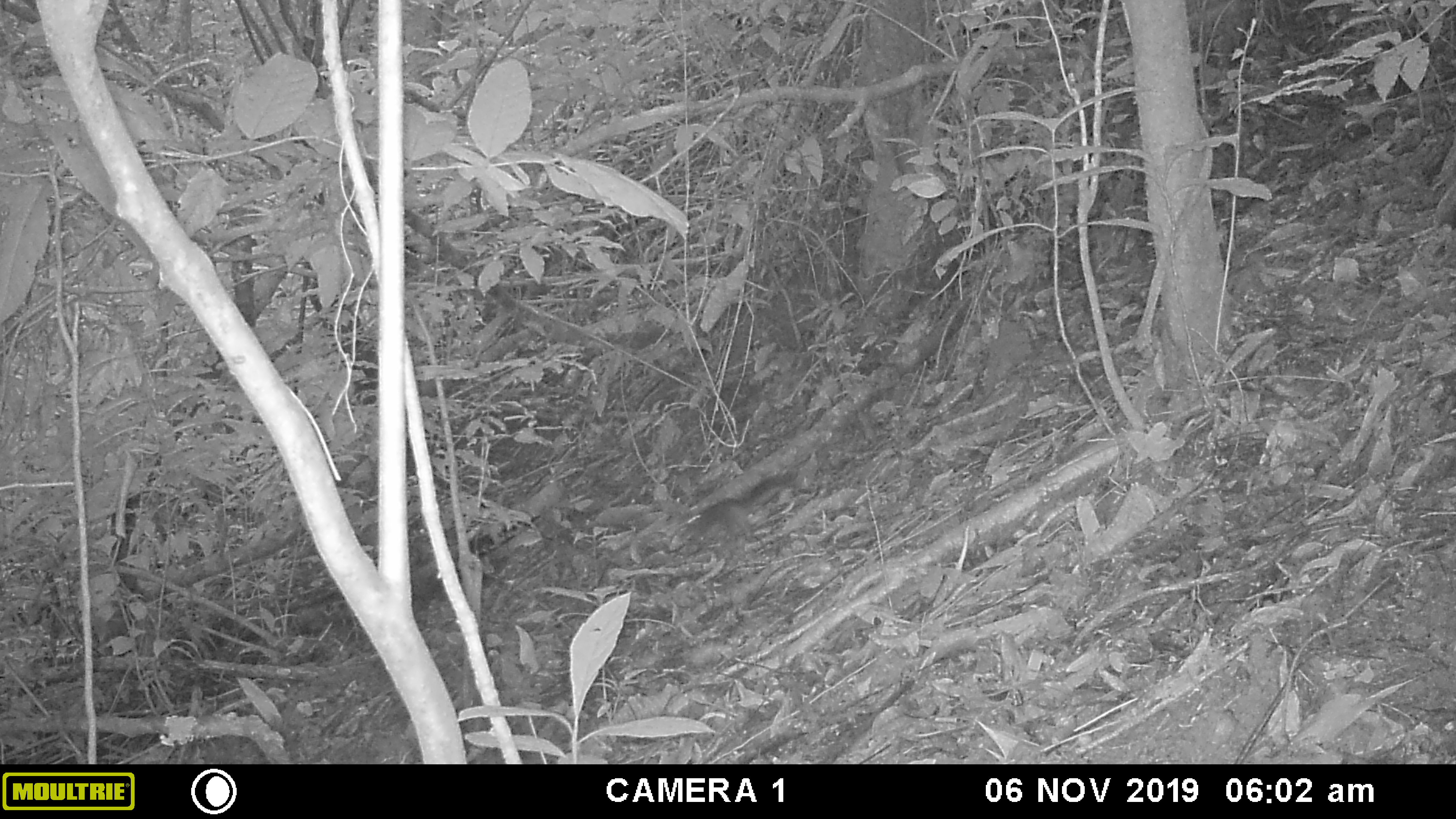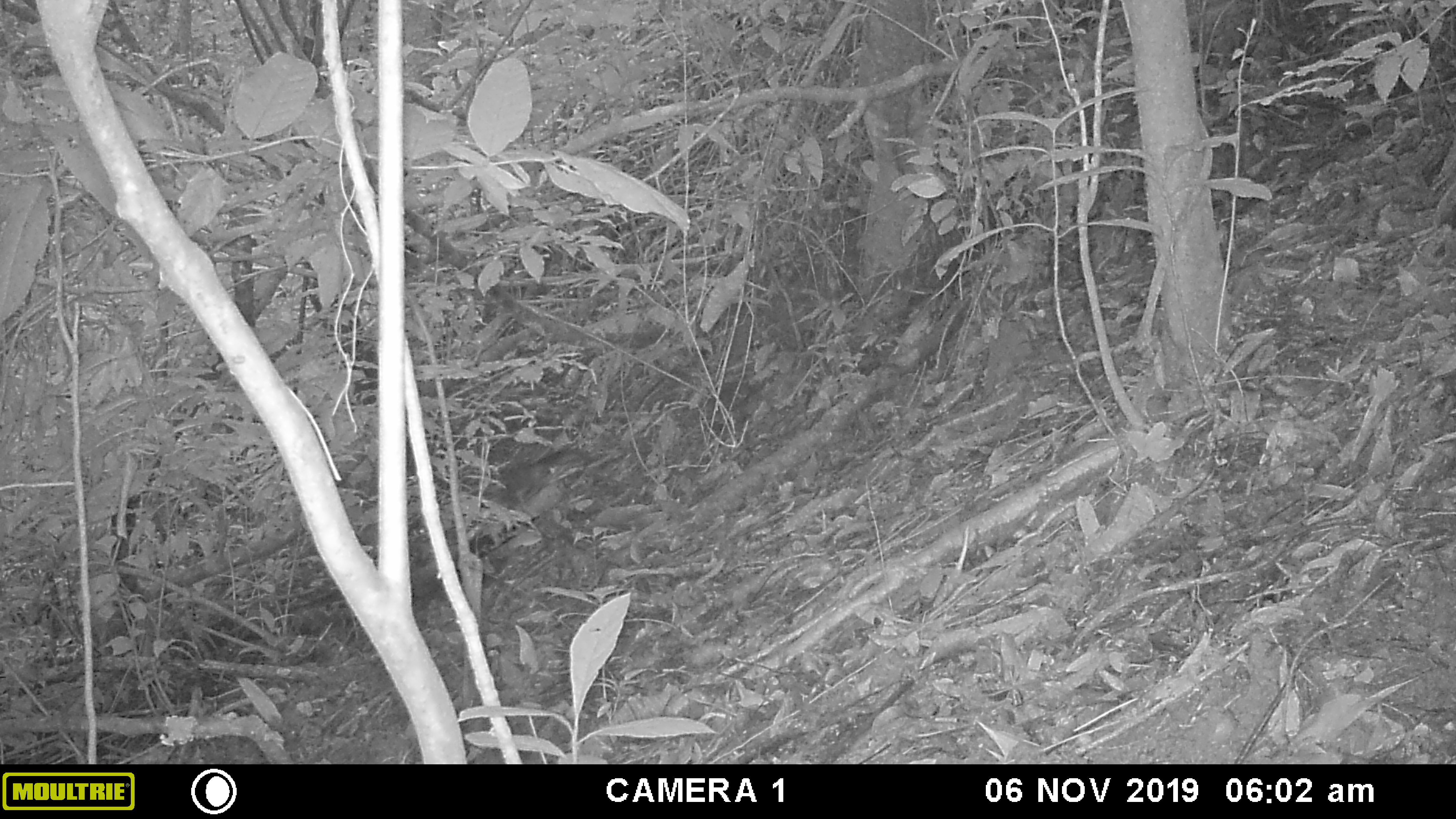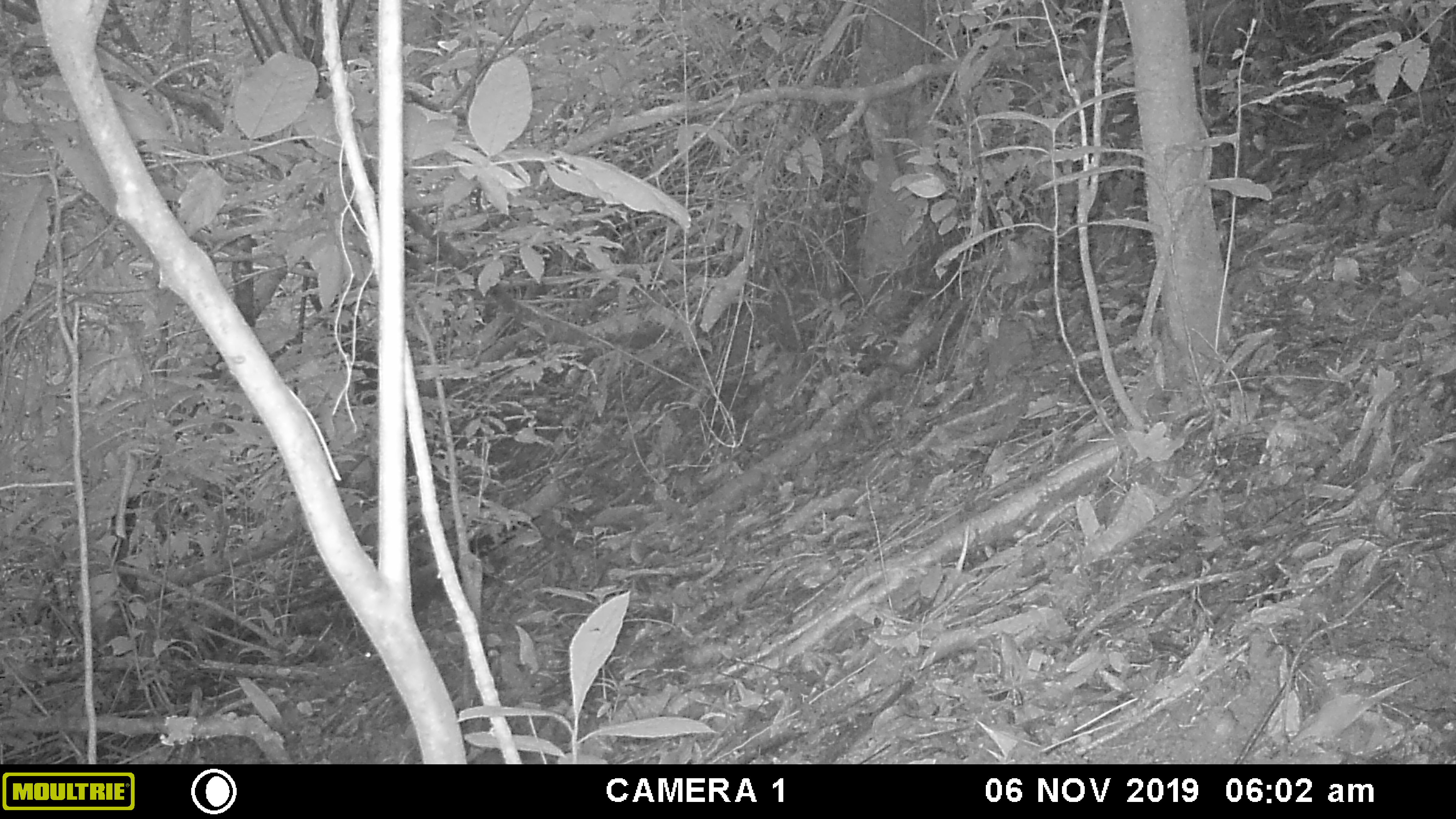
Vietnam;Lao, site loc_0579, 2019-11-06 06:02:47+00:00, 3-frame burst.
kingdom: Animalia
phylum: Chordata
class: Mammalia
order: Rodentia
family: Sciuridae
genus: Dremomys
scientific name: Dremomys rufigenis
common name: red-cheeked squirrel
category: red cheeked squirrel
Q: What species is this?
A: Red cheeked squirrel (red-cheeked squirrel) (Dremomys rufigenis).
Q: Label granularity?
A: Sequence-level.